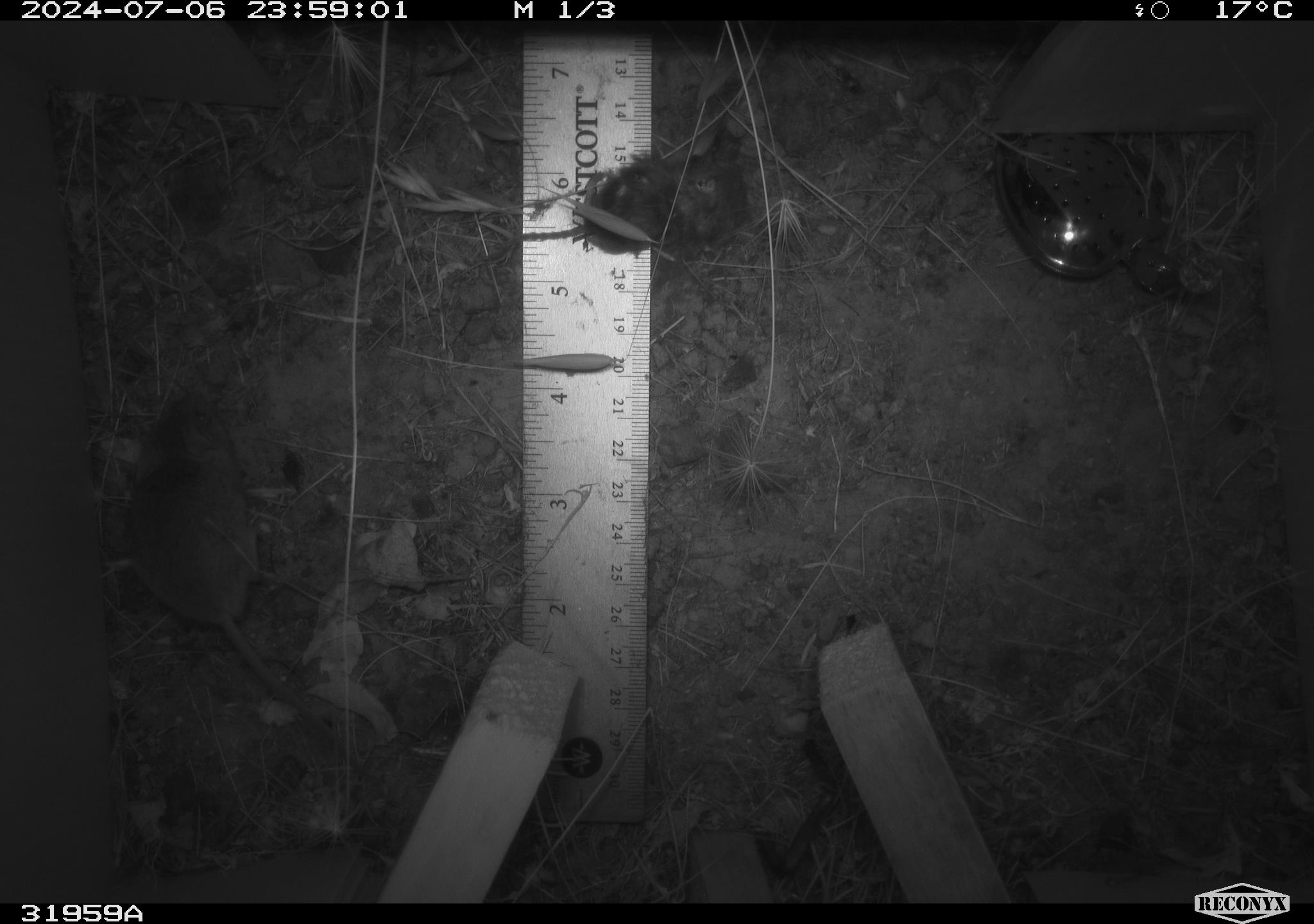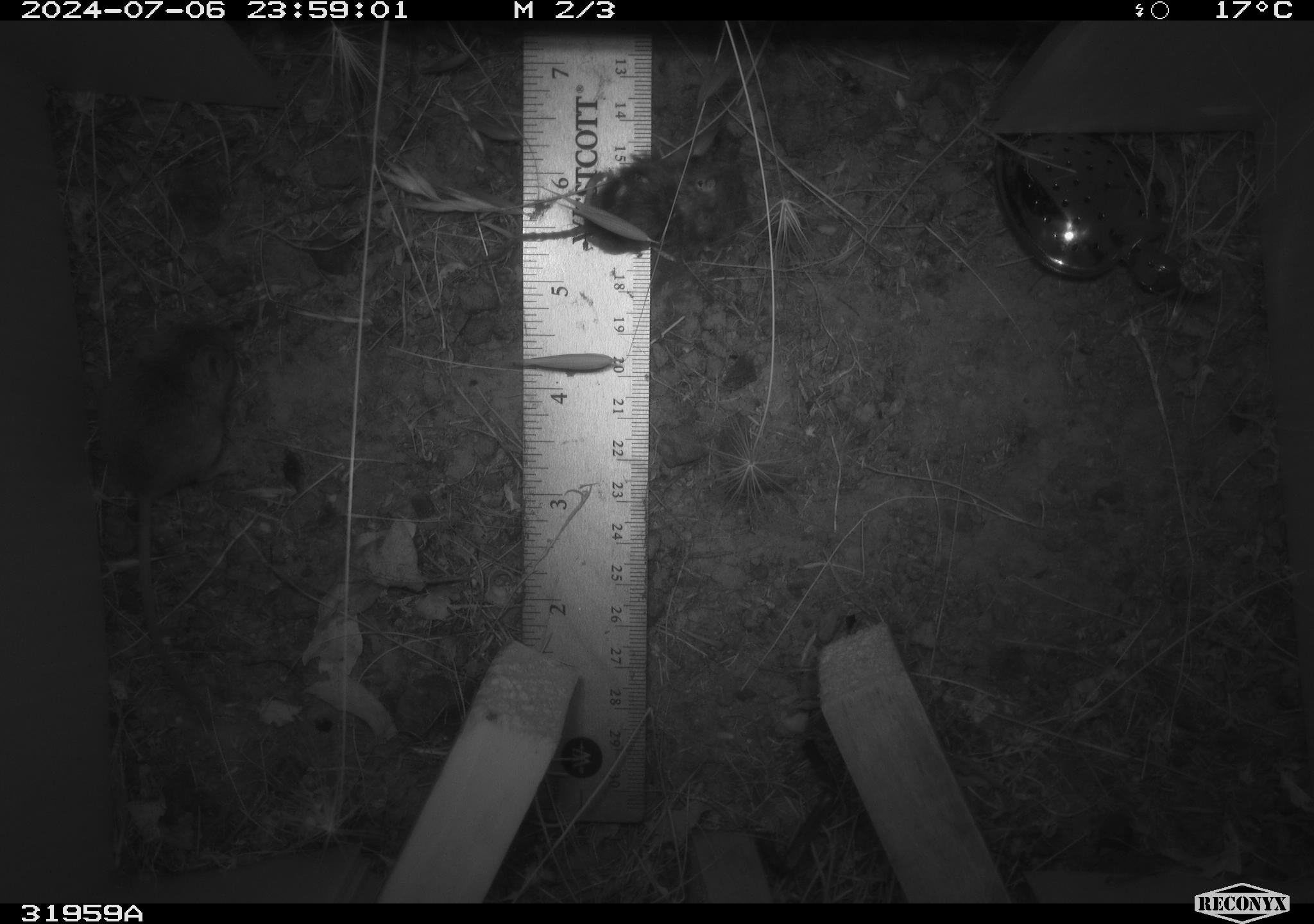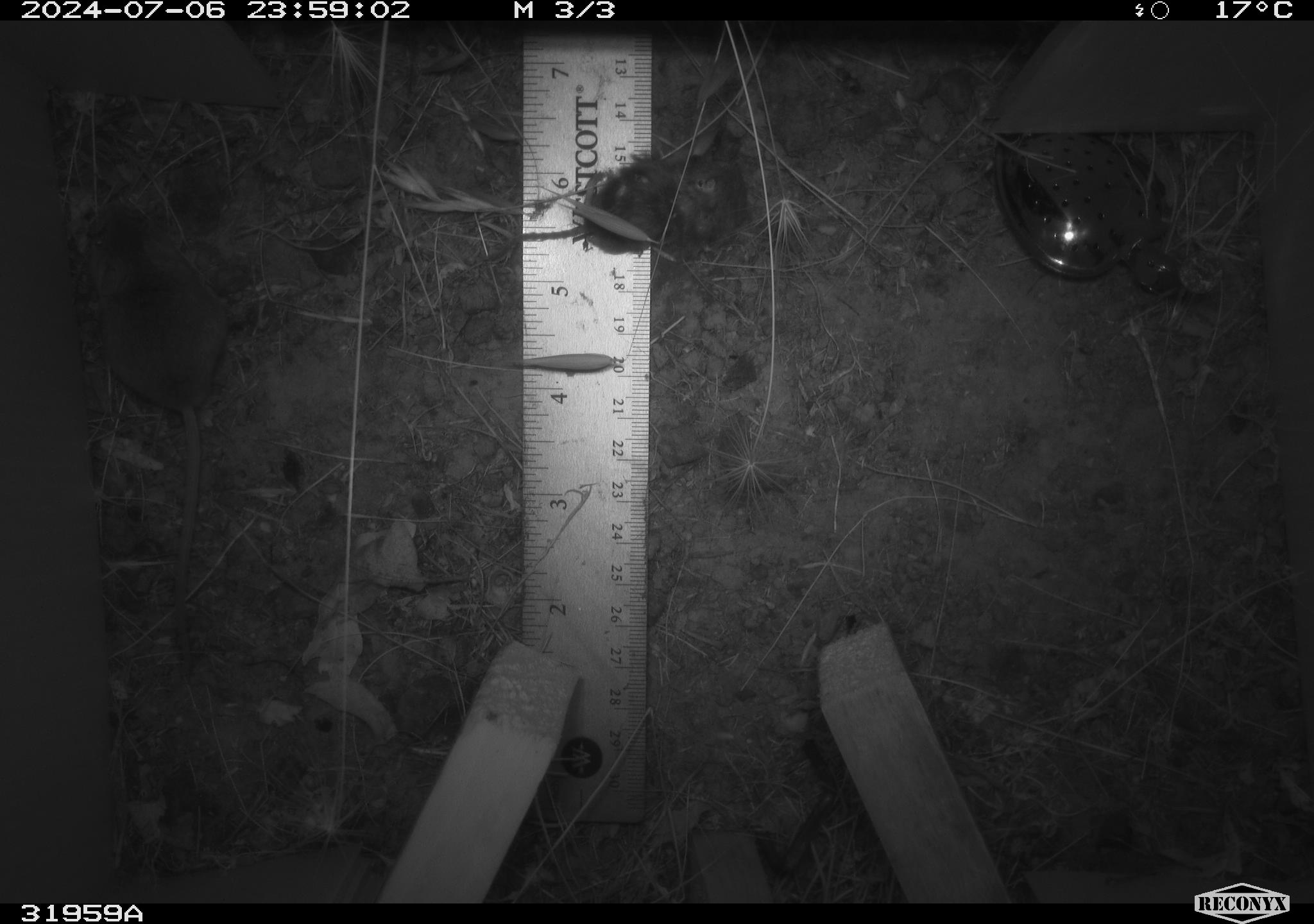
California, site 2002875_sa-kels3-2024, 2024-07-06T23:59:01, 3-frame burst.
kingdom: Animalia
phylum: Chordata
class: Mammalia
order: Rodentia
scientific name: Rodentia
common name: mouse species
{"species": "mouse species (Rodentia)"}